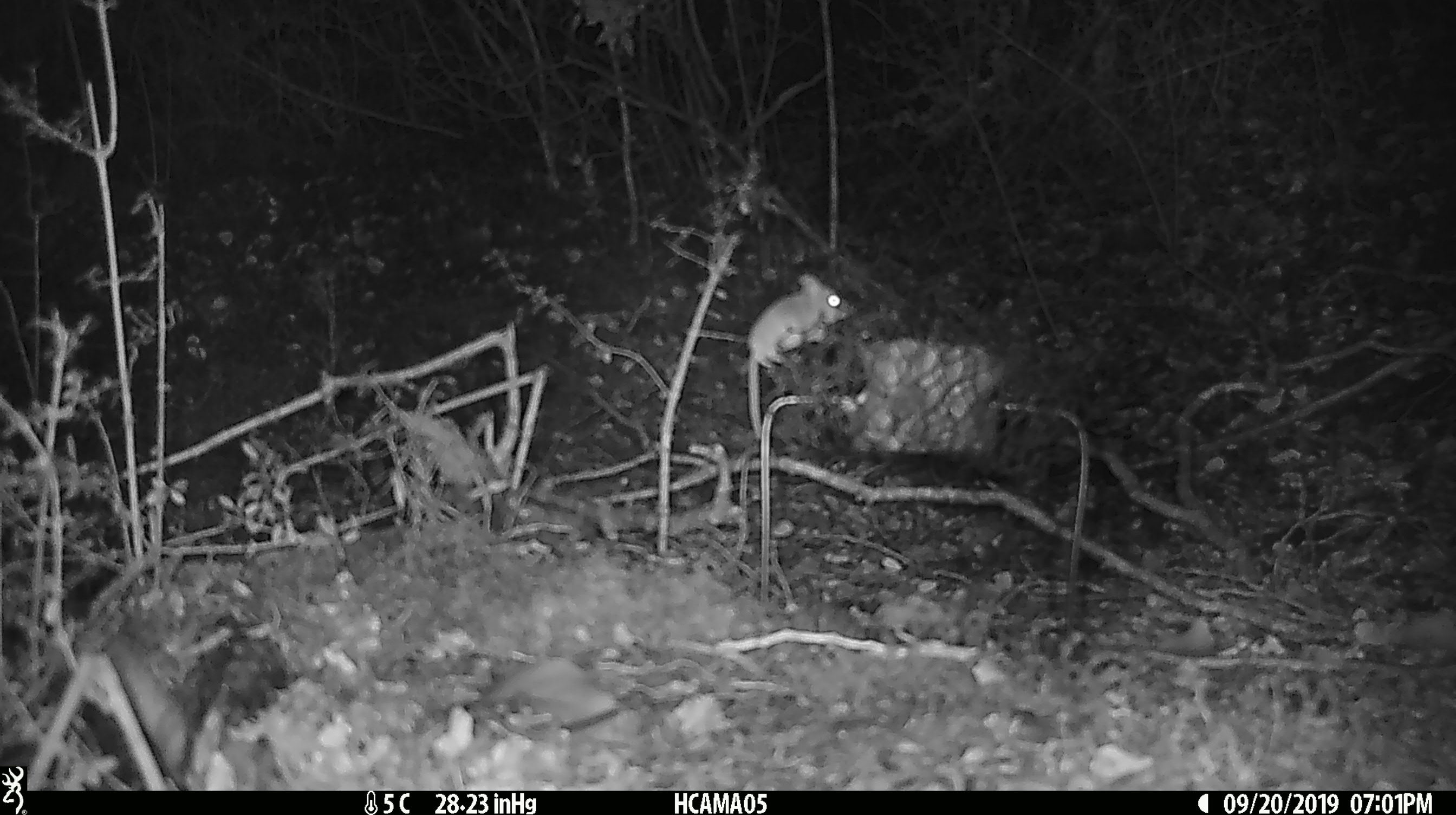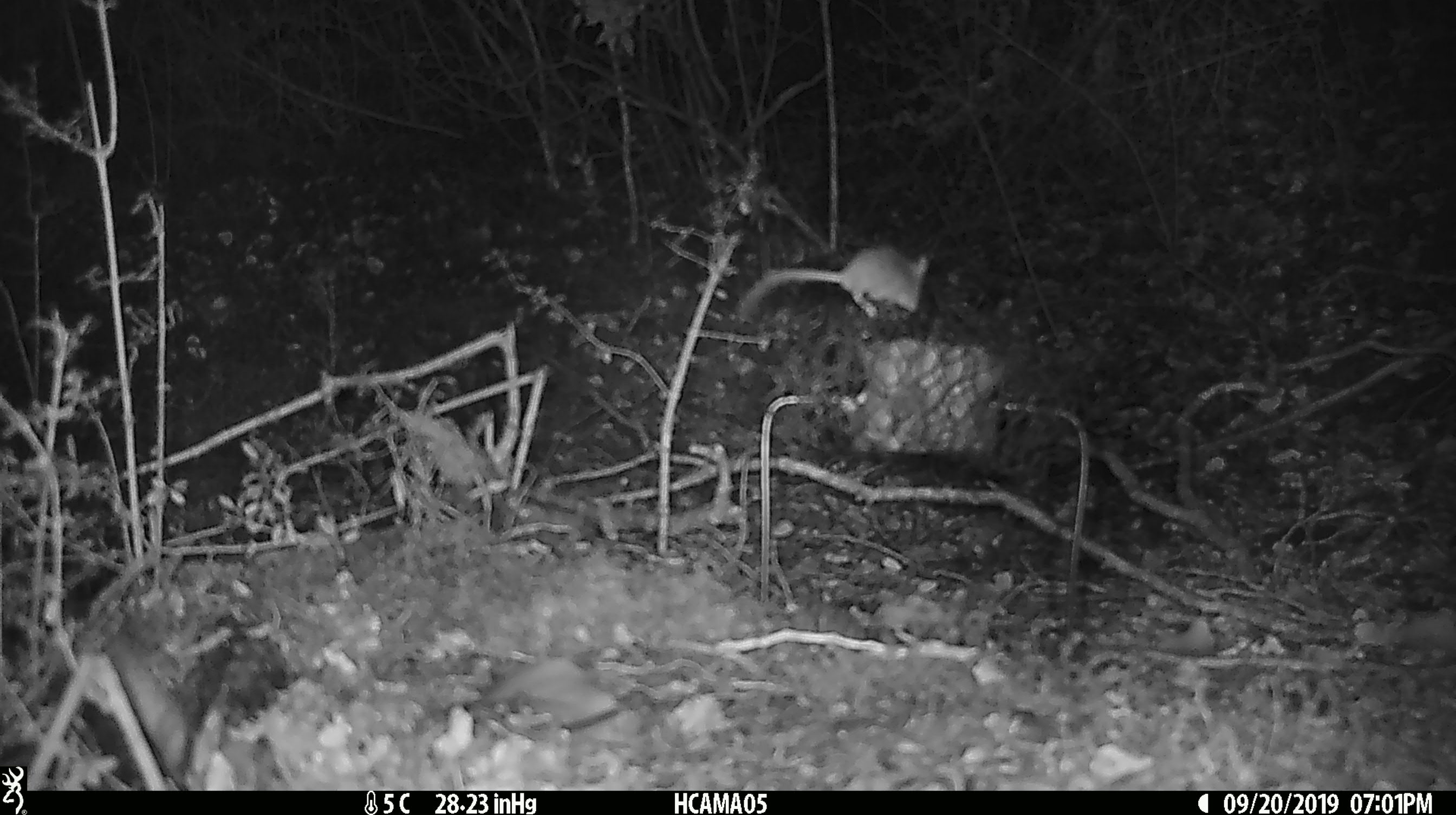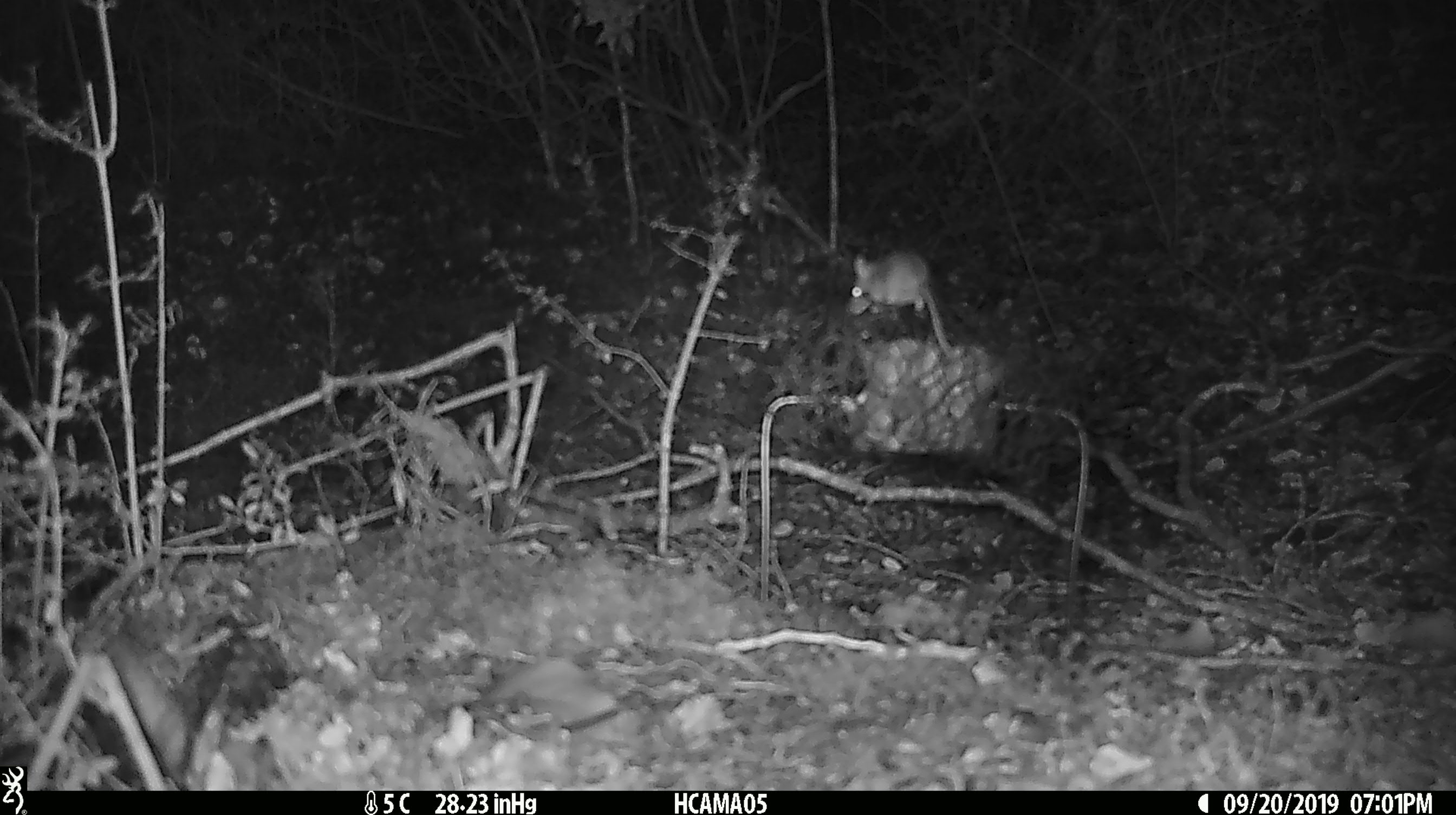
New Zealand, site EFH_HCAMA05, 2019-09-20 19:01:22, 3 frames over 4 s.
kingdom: Animalia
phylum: Chordata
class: Mammalia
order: Rodentia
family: Muridae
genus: Mus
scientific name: Mus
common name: mouse